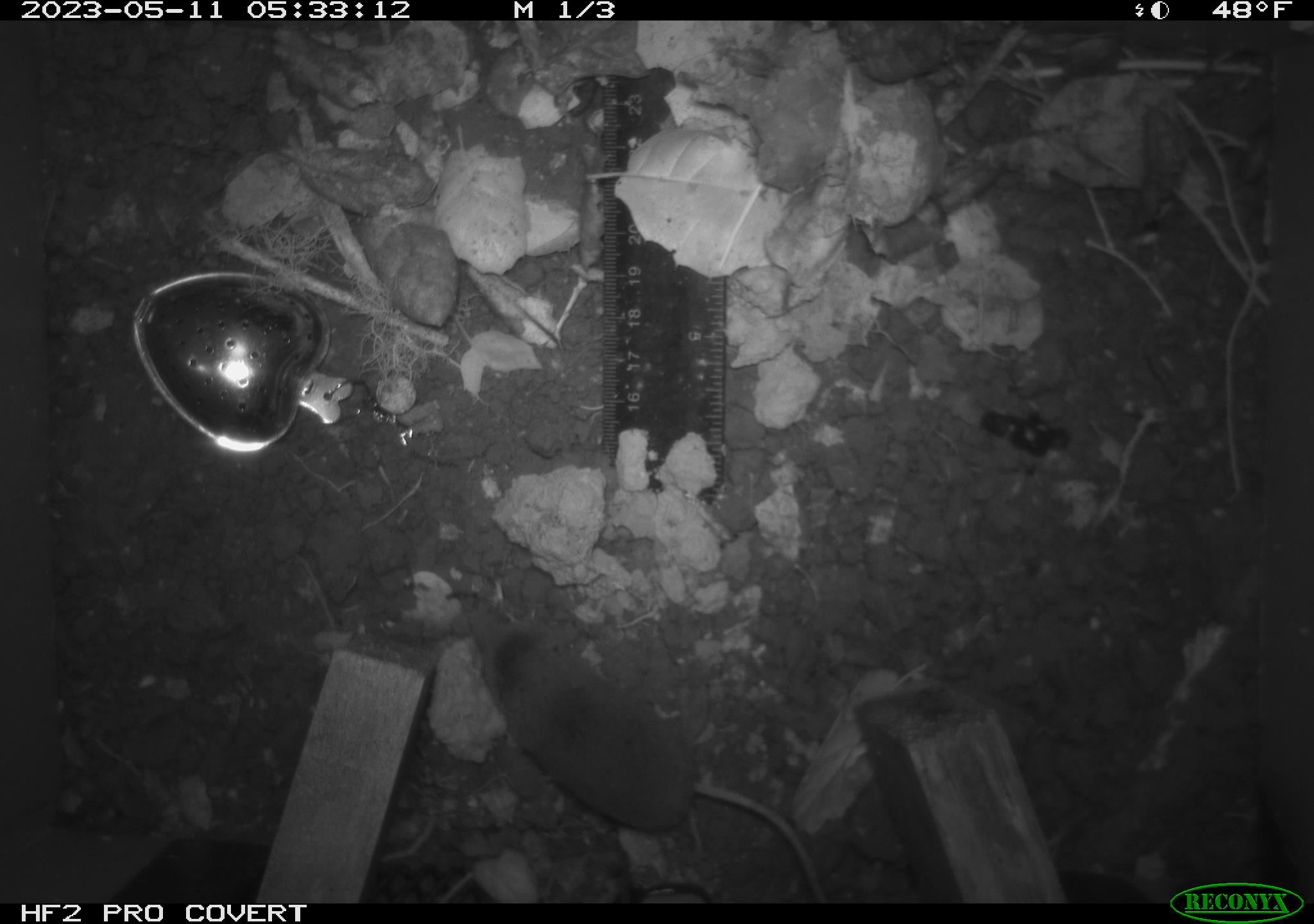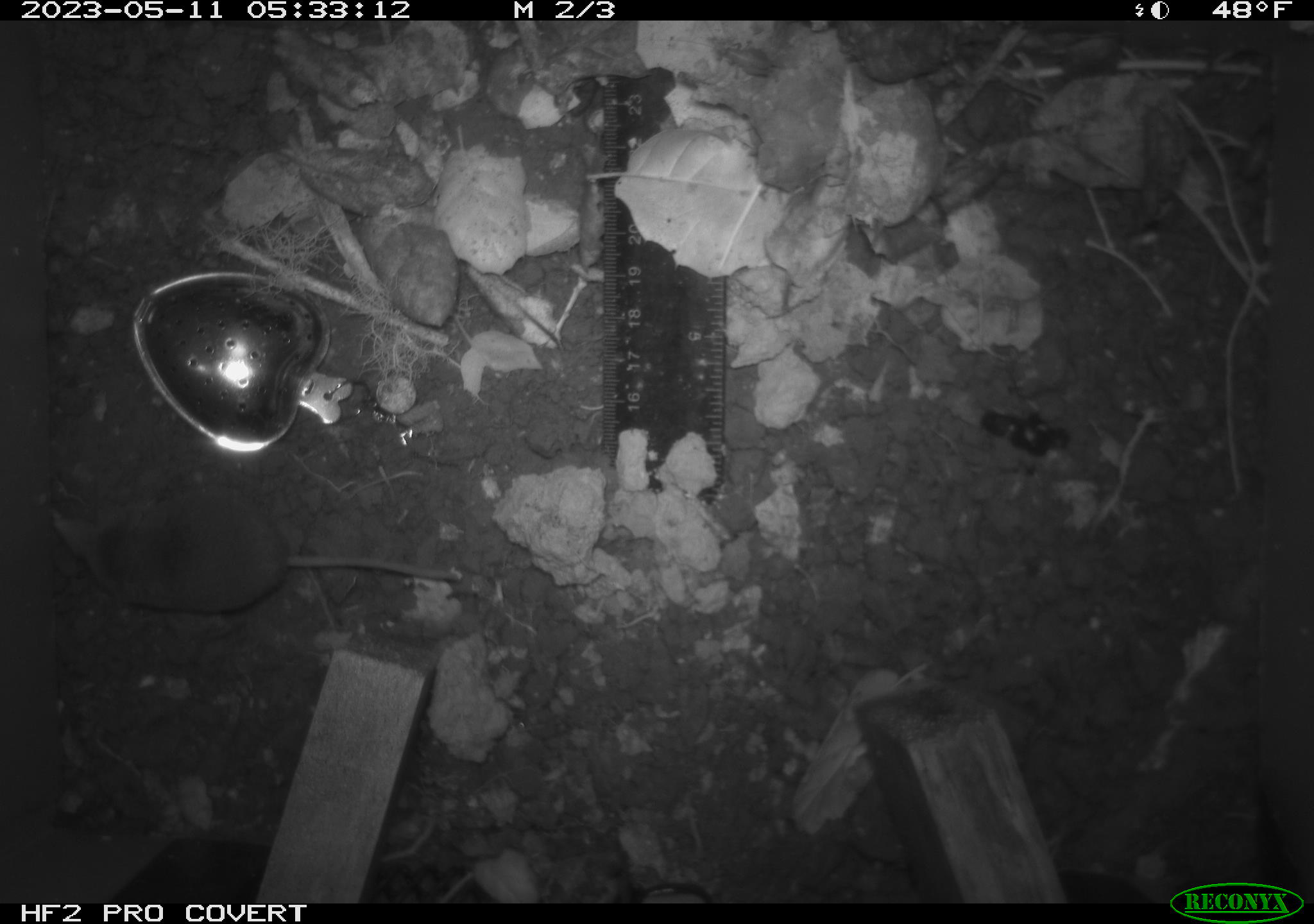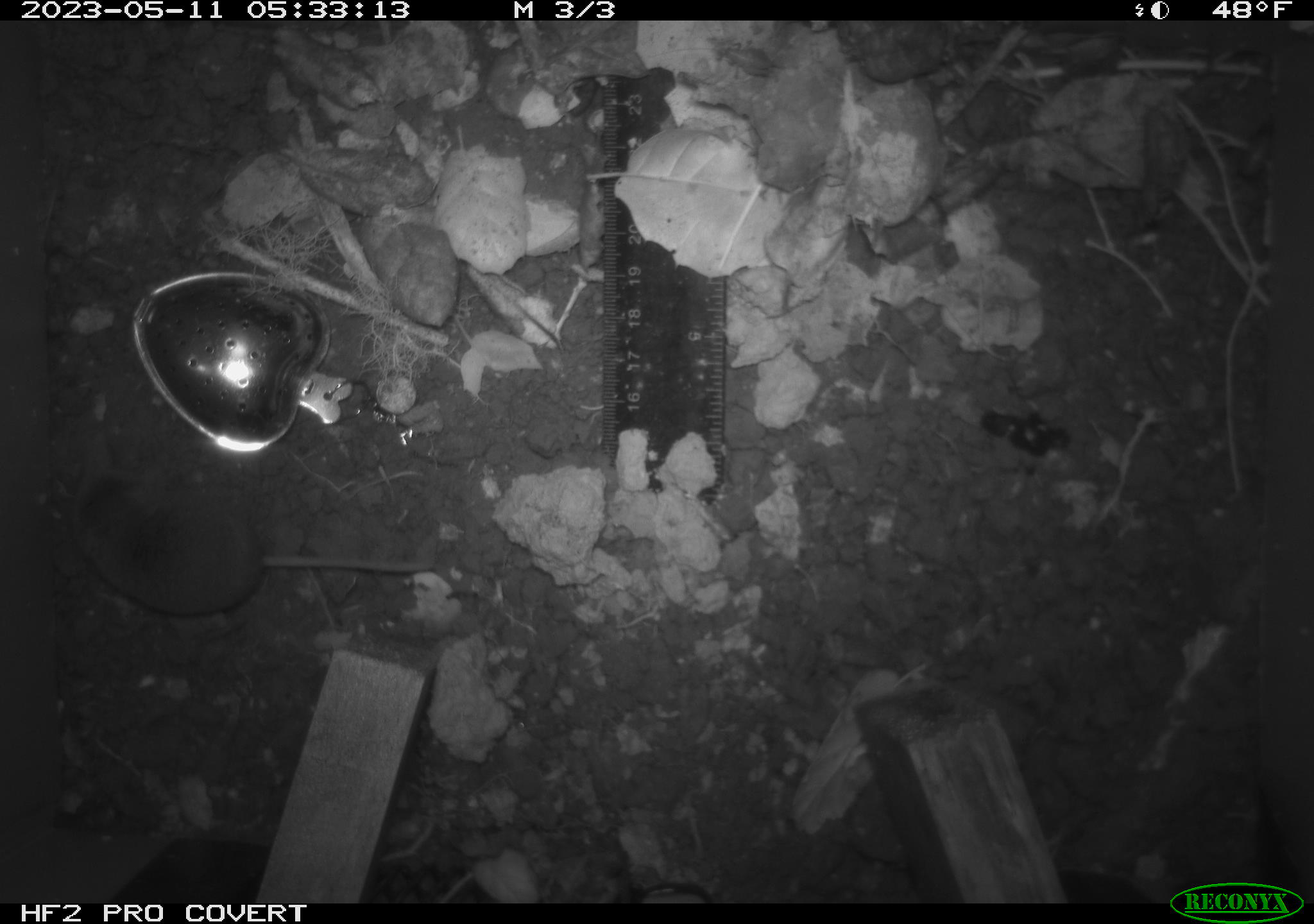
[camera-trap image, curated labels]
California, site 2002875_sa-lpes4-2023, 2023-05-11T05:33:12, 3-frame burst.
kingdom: Animalia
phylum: Chordata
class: Mammalia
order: Eulipotyphla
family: Soricidae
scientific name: Soricidae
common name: shrews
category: soricidae family